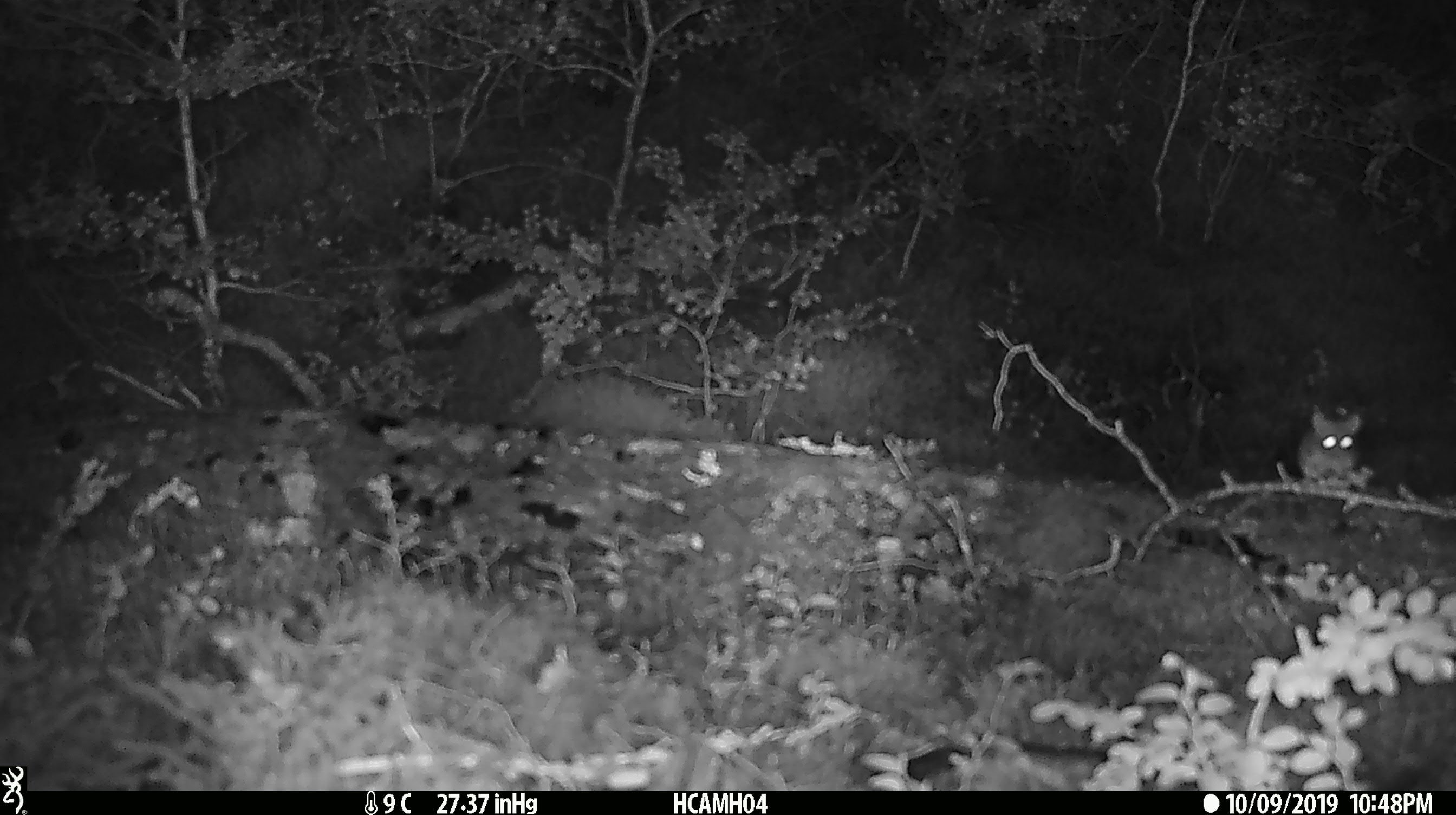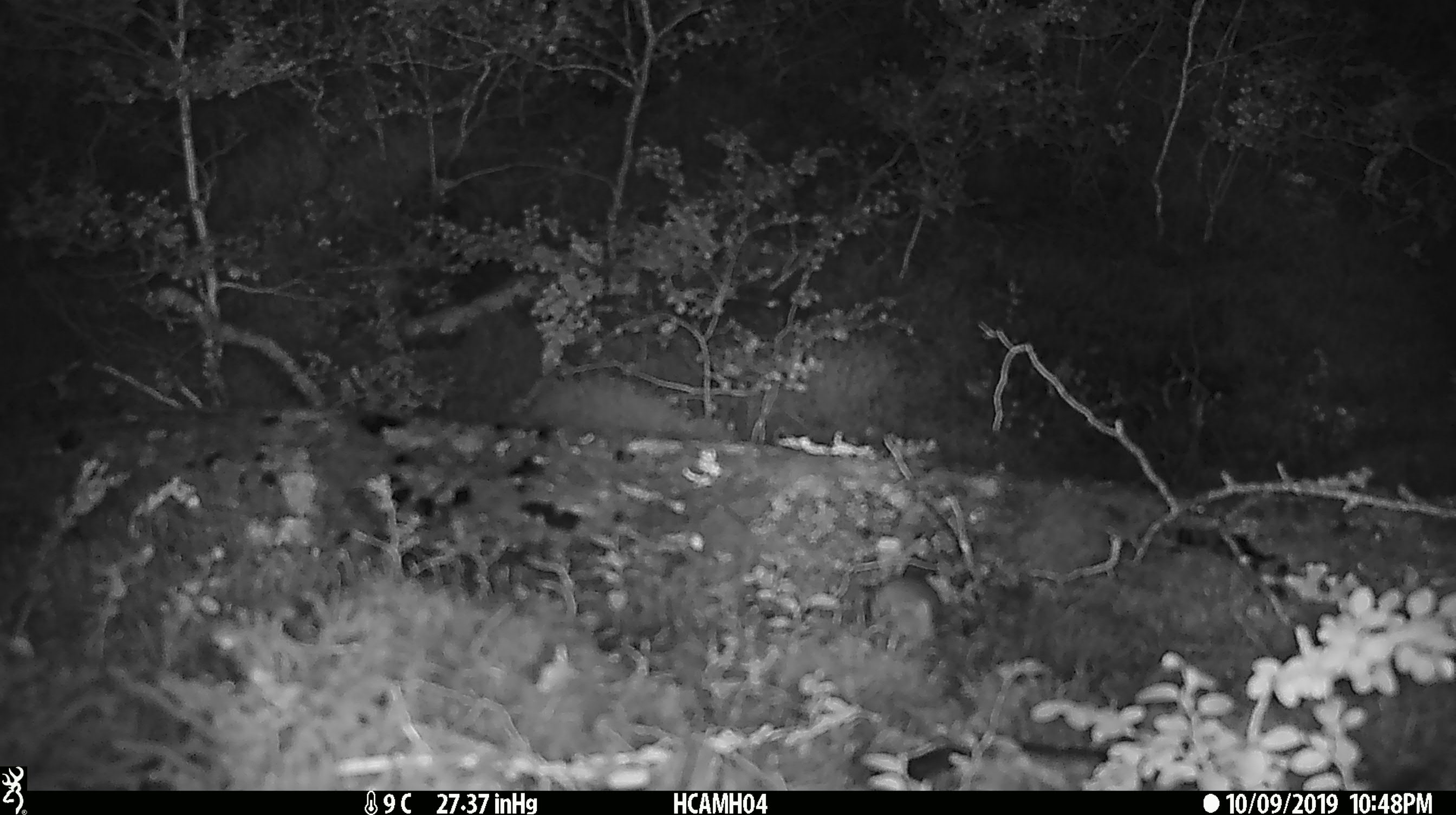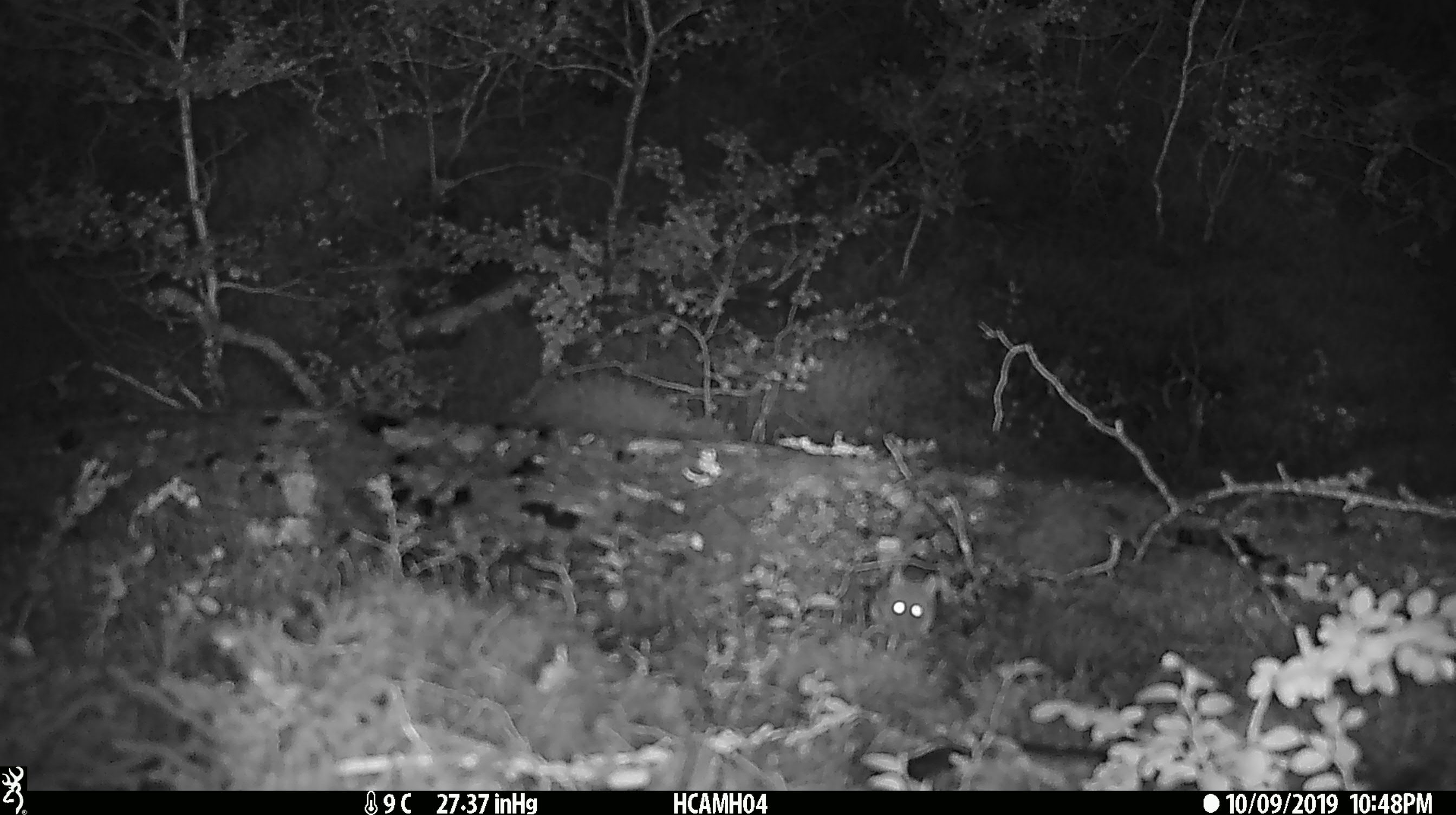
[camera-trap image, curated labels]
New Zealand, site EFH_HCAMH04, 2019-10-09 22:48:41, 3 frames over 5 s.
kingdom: Animalia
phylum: Chordata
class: Mammalia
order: Rodentia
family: Muridae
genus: Mus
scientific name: Mus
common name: mouse